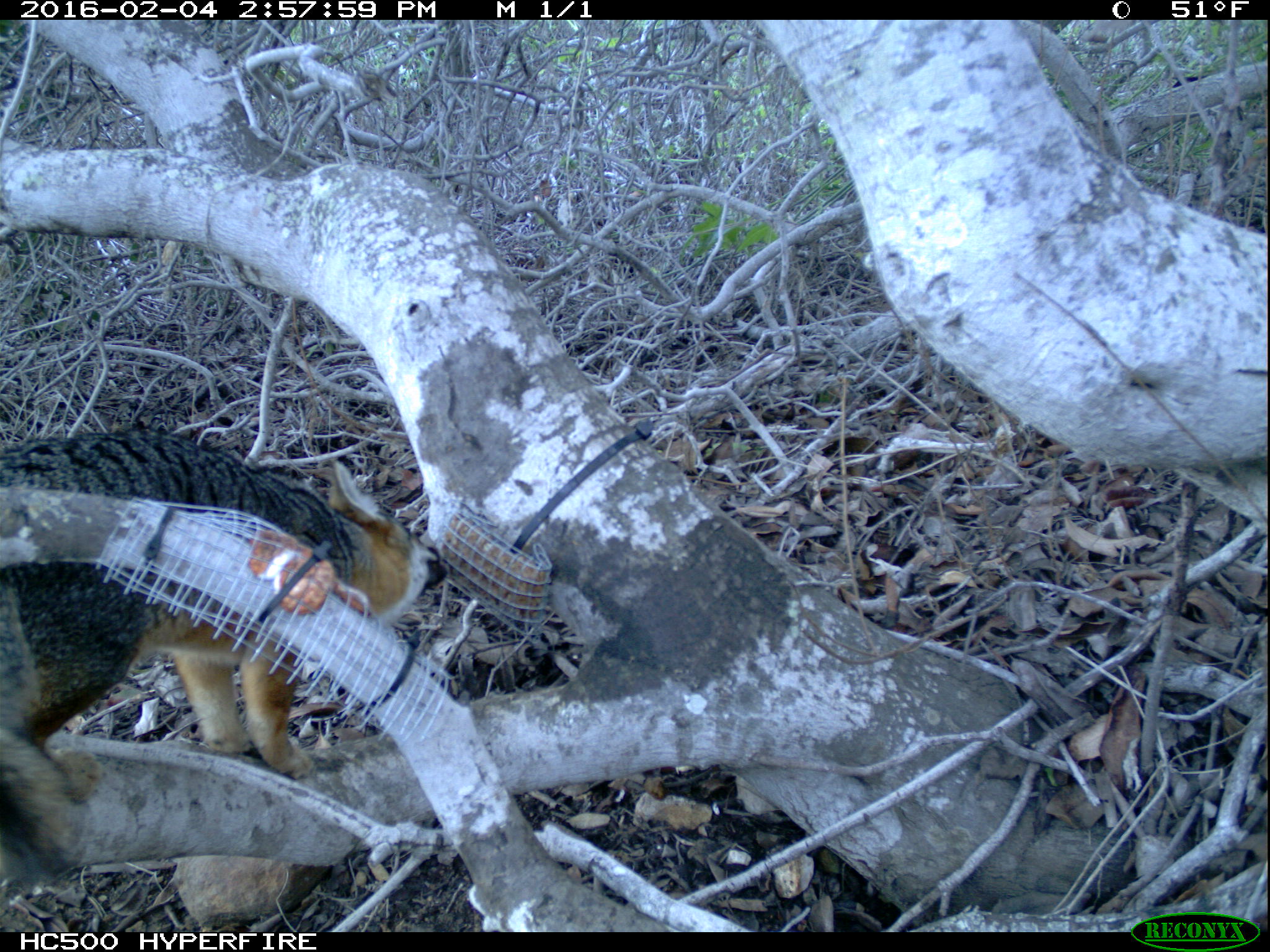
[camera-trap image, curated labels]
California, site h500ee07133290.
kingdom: Animalia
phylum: Chordata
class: Mammalia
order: Carnivora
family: Canidae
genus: Urocyon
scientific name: Urocyon littoralis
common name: island fox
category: fox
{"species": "fox (island fox) (Urocyon littoralis)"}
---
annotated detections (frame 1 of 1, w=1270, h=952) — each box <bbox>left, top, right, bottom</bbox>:
fox: <bbox>0, 430, 450, 886</bbox>